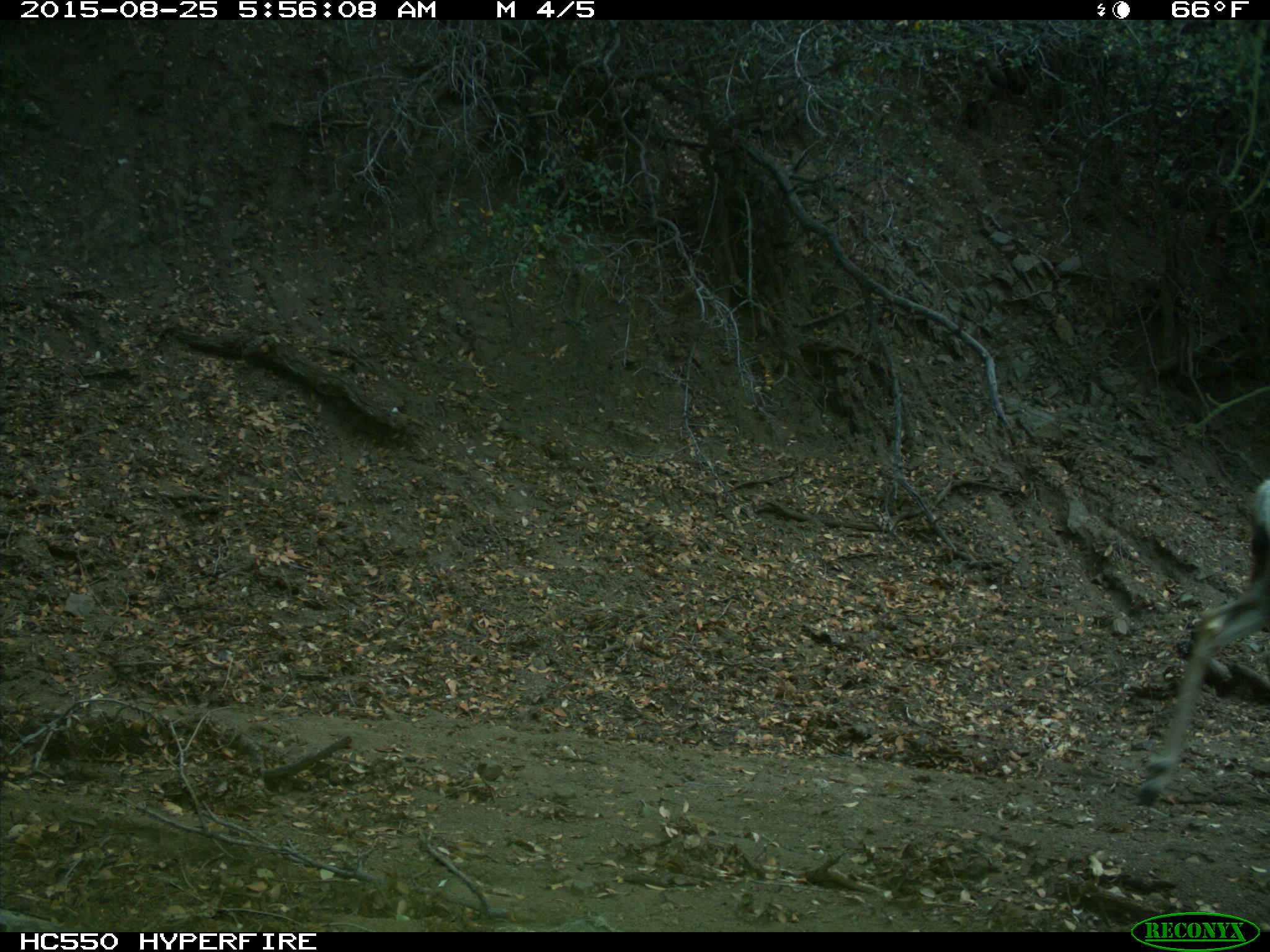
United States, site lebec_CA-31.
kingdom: Animalia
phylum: Chordata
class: Mammalia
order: Artiodactyla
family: Cervidae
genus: Odocoileus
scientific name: Odocoileus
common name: deer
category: unidentified deer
Unidentified deer (deer) (Odocoileus).